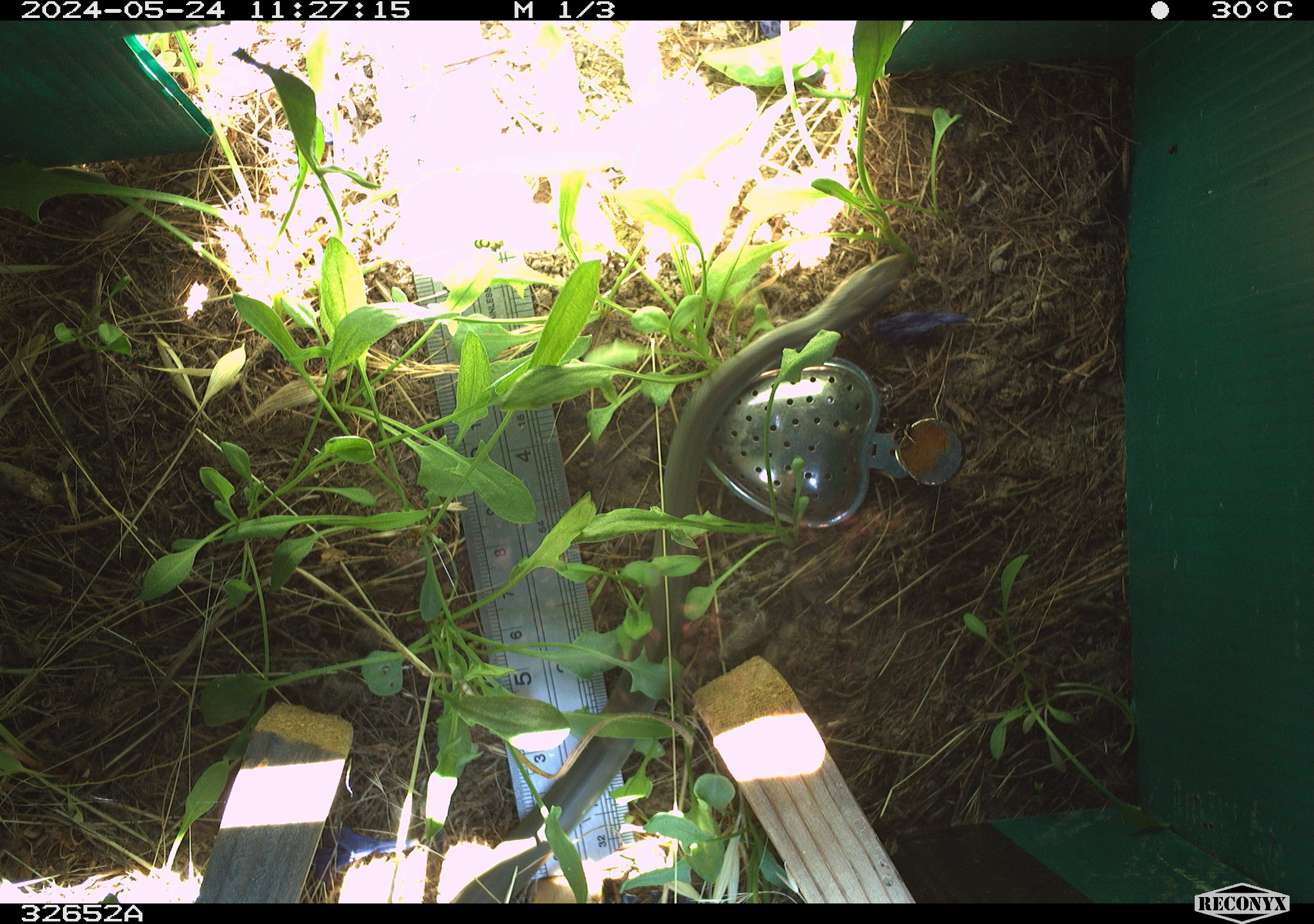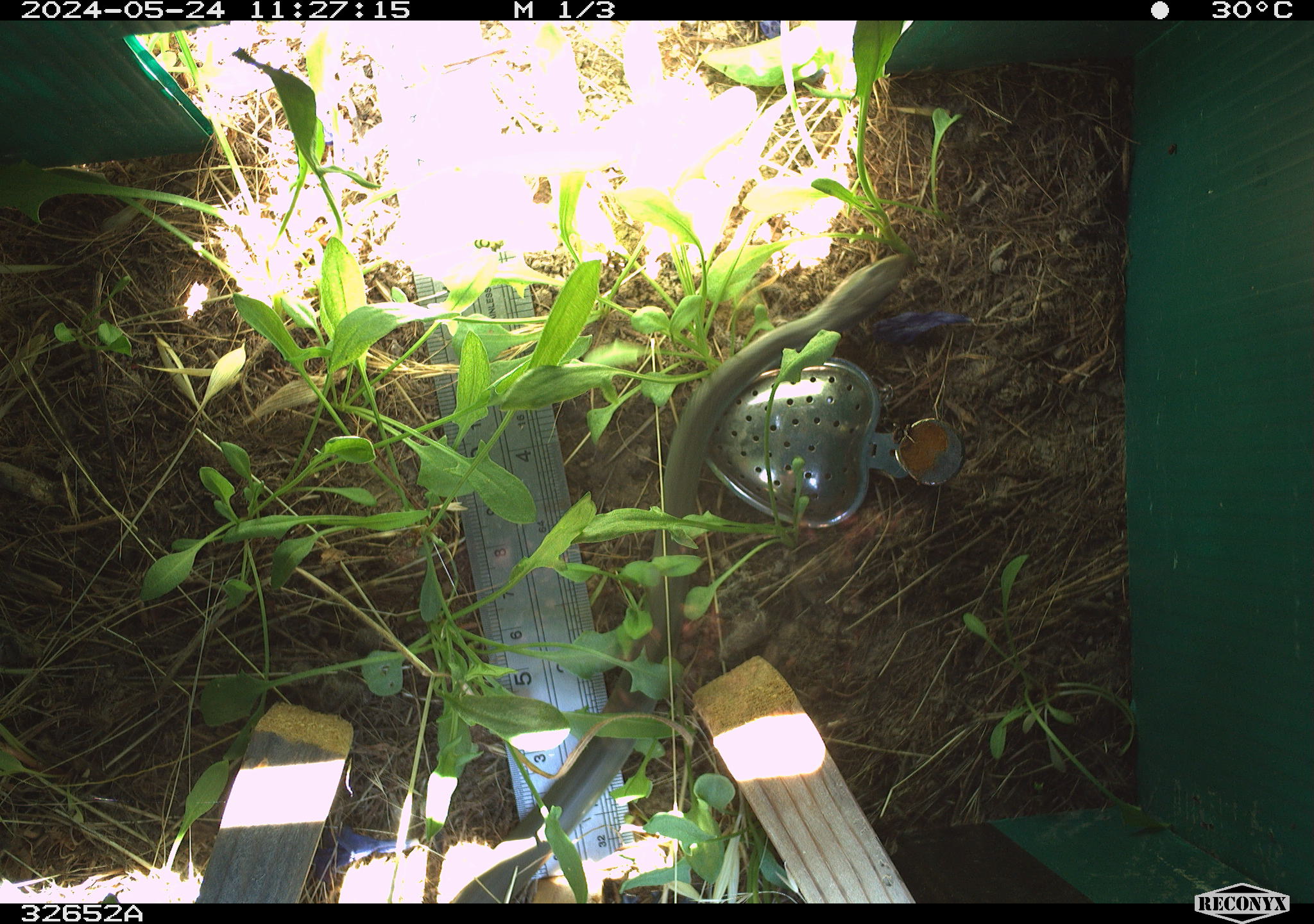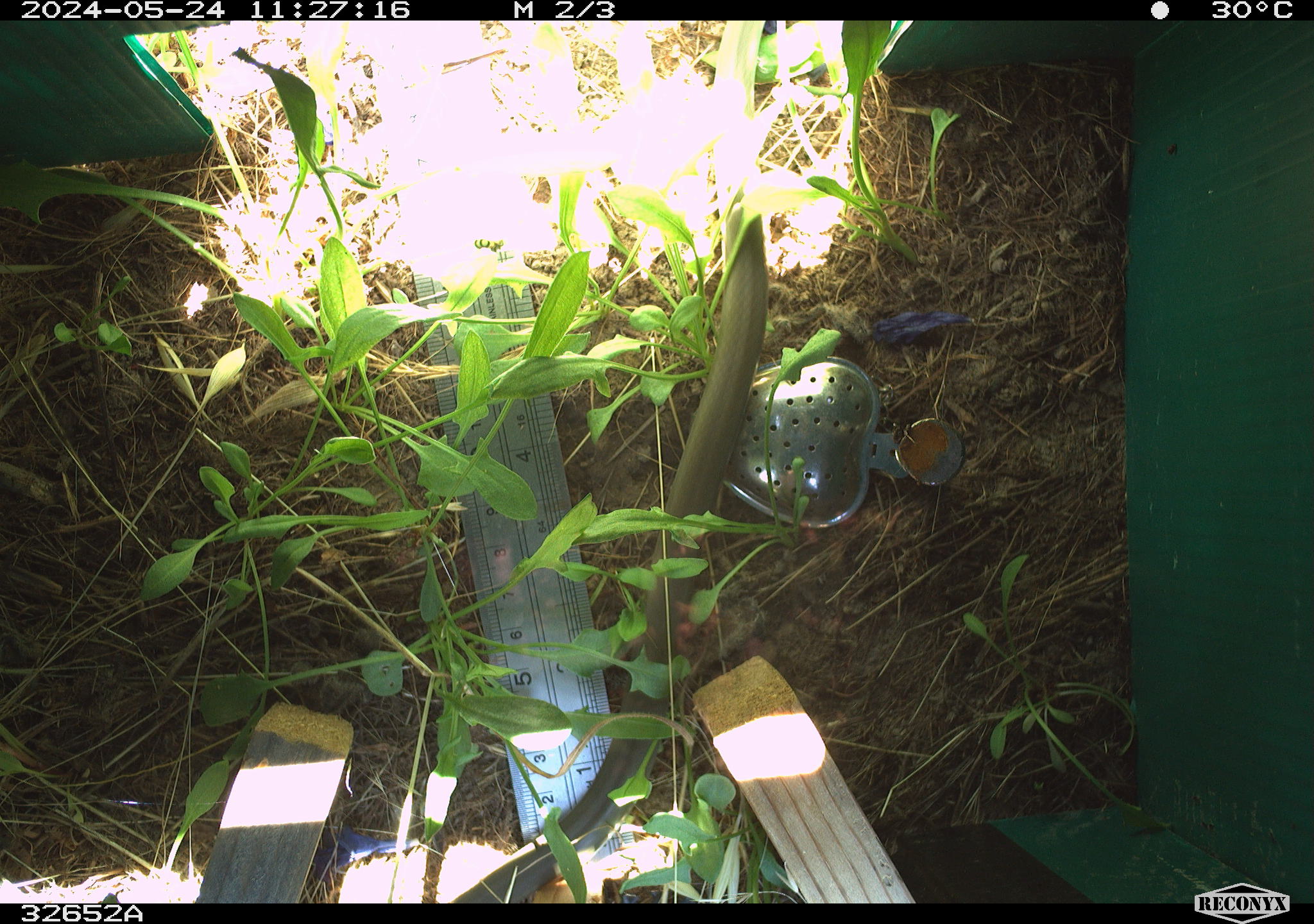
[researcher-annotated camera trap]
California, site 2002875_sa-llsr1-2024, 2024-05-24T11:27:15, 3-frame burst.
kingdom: Animalia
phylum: Chordata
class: Reptilia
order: Squamata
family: Colubridae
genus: Coluber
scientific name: Coluber constrictor mormon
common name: western yellow-bellied racer